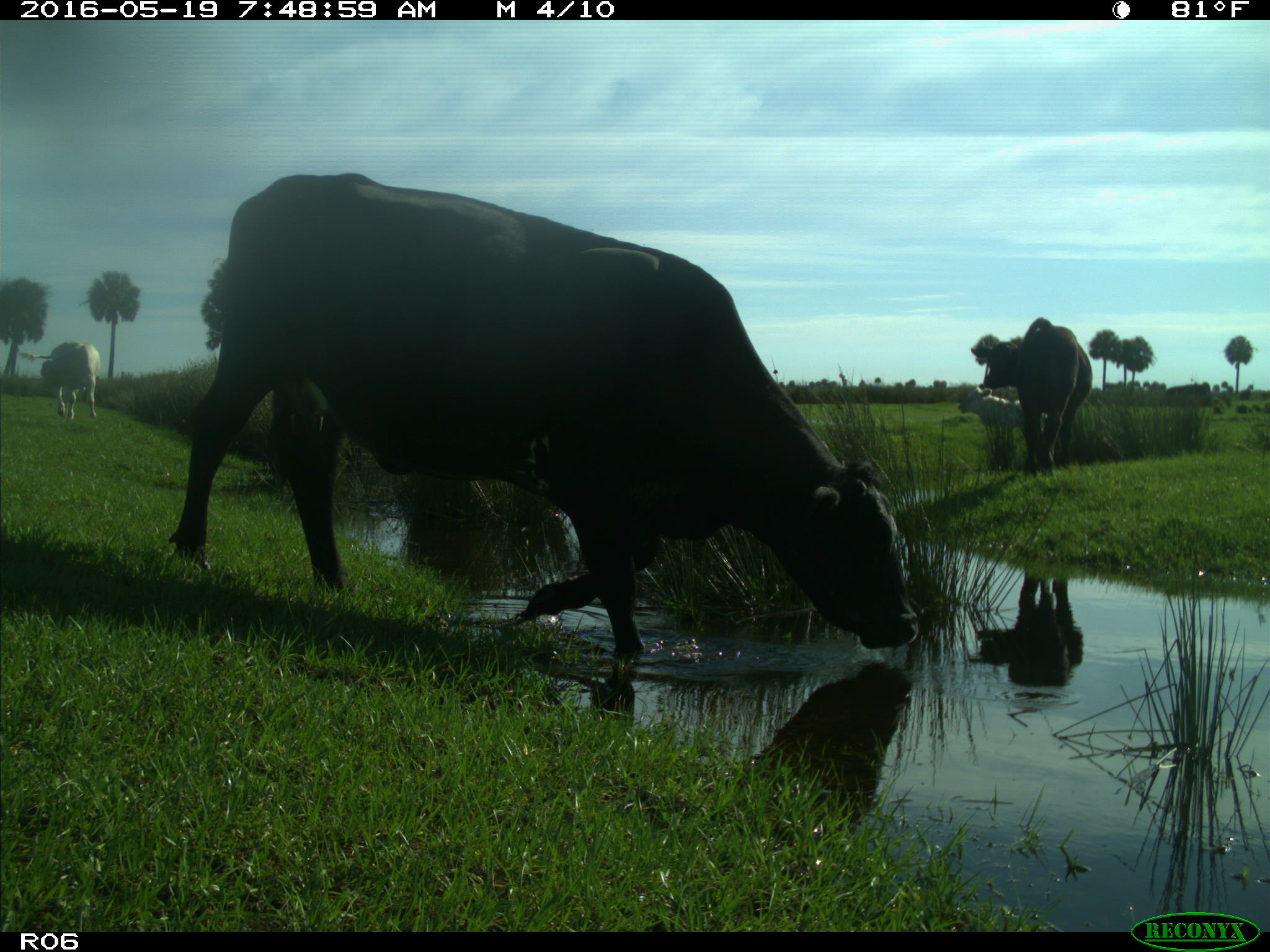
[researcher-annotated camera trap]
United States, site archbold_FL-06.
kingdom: Animalia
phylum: Chordata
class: Mammalia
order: Artiodactyla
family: Bovidae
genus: Bos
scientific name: Bos taurus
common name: domestic cow